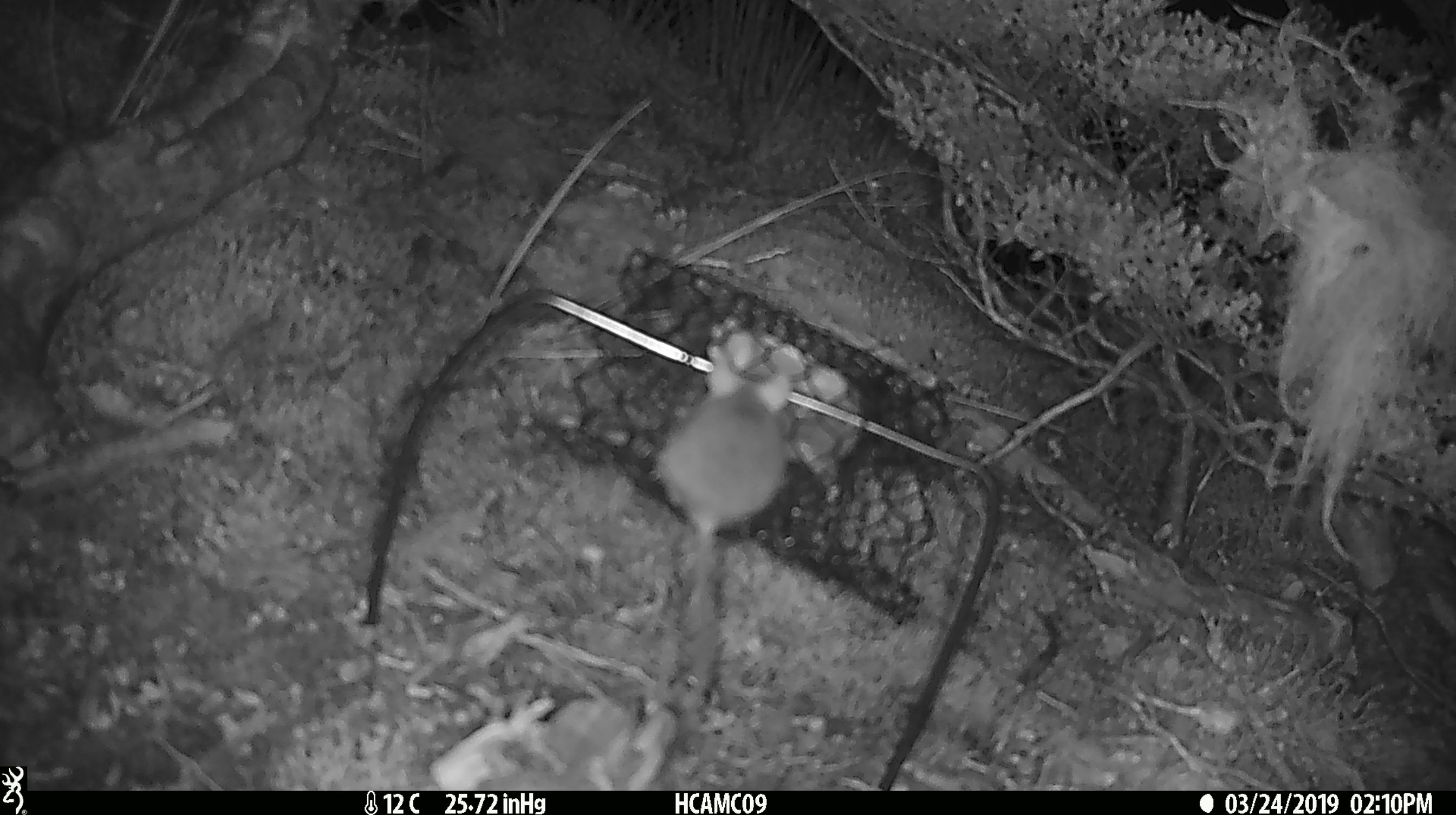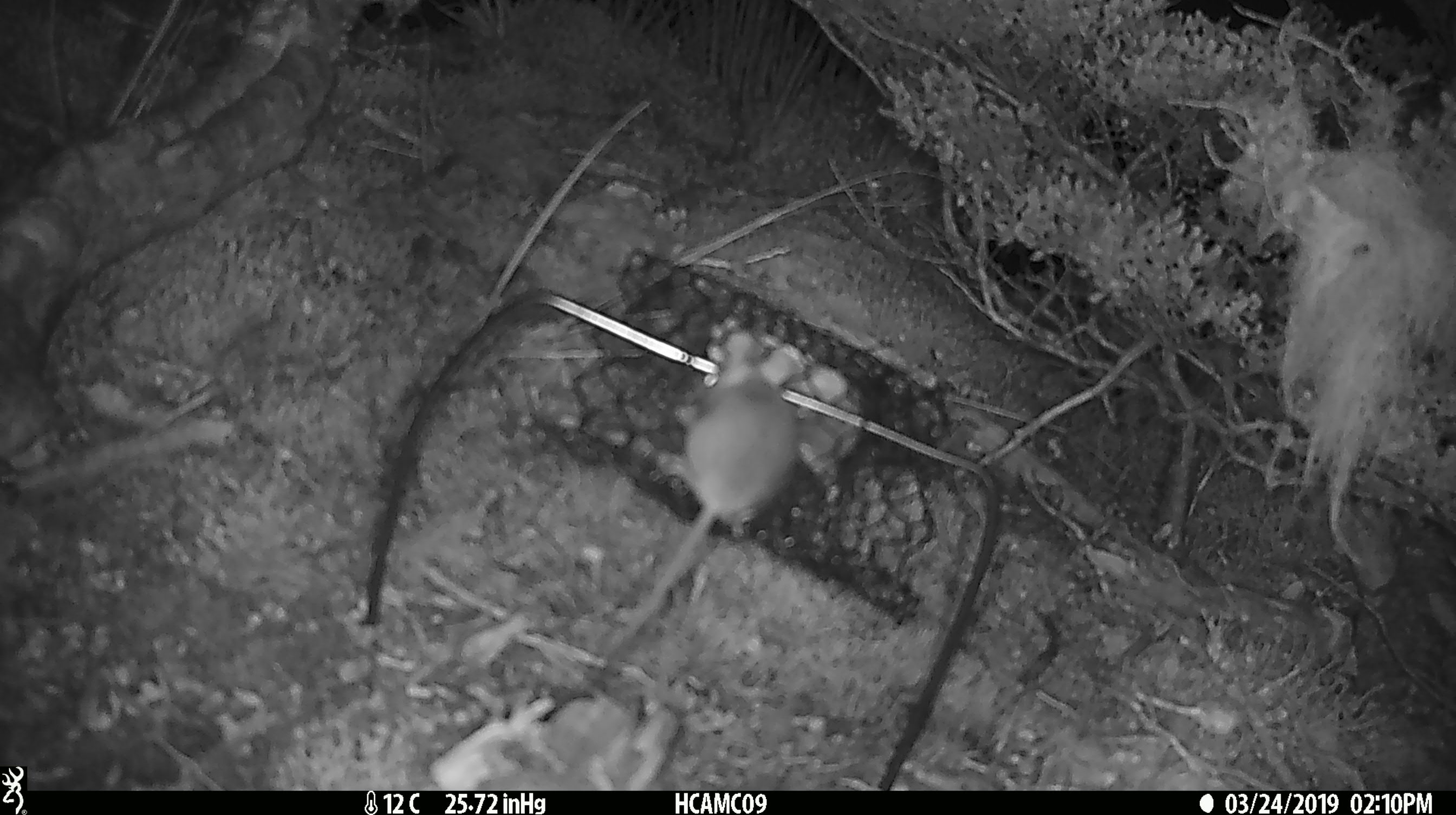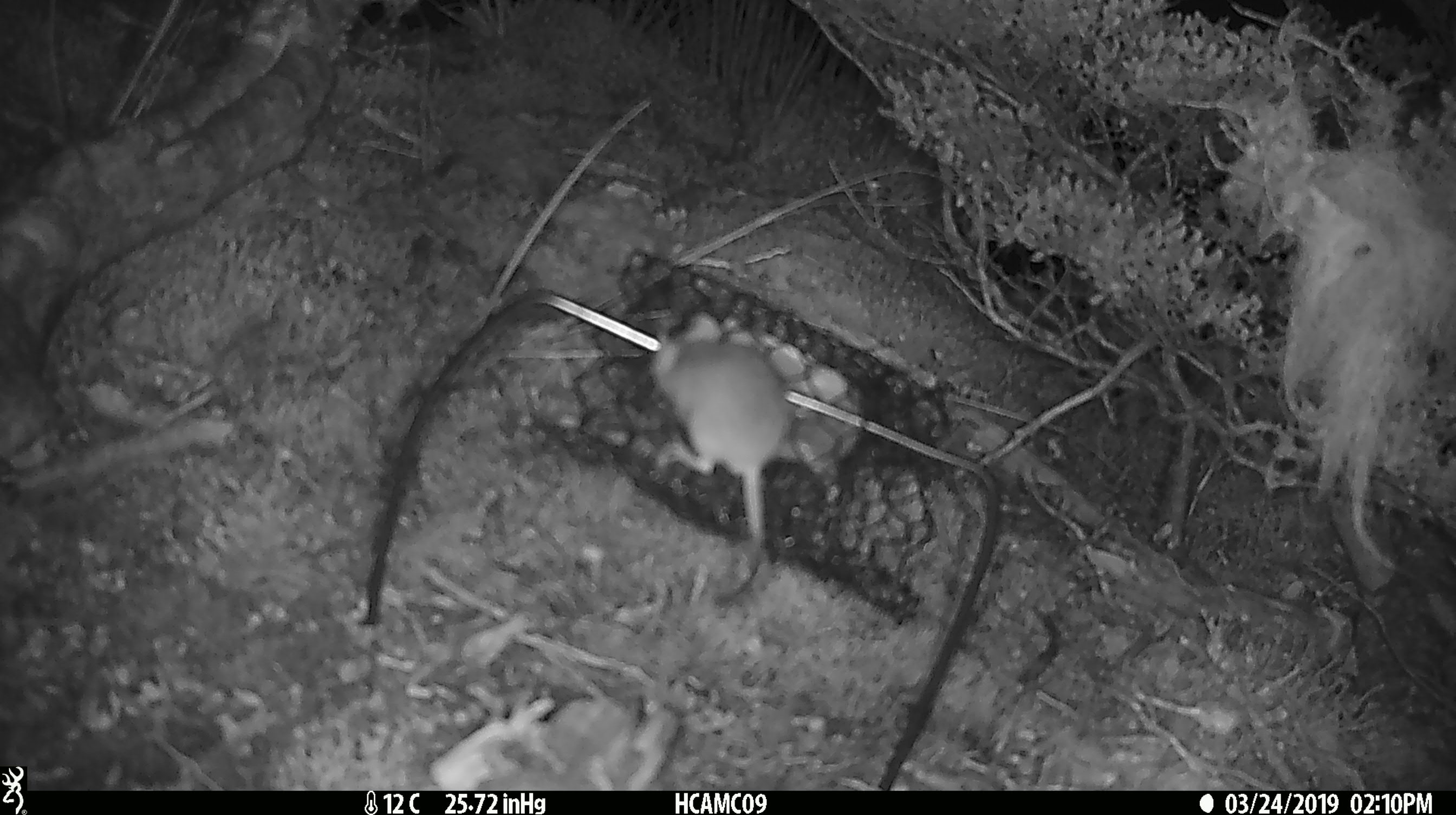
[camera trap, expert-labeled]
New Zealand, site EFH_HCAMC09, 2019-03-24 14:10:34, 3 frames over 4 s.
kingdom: Animalia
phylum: Chordata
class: Mammalia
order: Rodentia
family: Muridae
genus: Mus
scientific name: Mus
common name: mouse